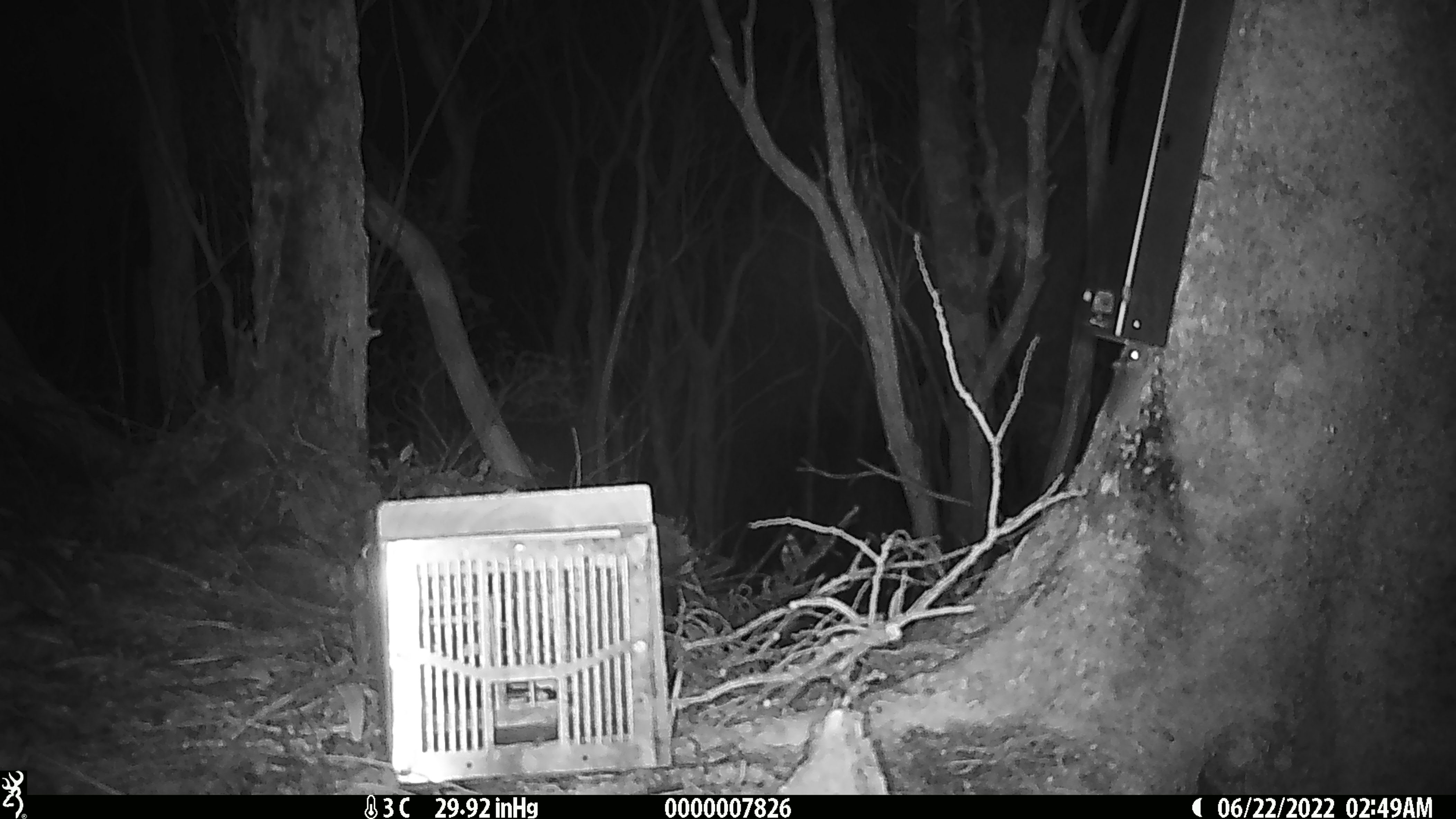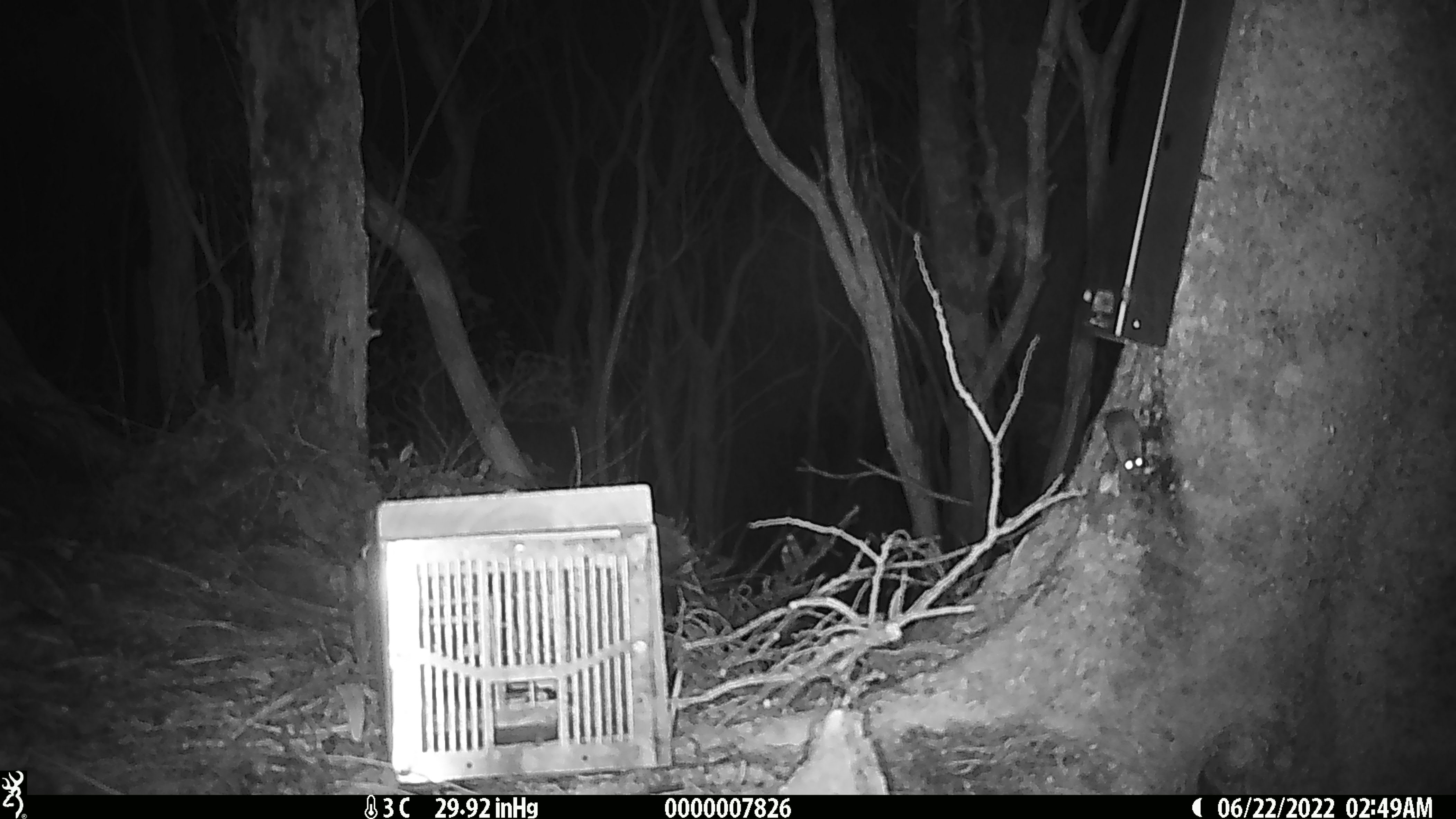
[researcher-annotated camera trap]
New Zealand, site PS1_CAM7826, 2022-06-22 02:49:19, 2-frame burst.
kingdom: Animalia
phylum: Chordata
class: Mammalia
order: Rodentia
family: Muridae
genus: Mus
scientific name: Mus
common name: mouse